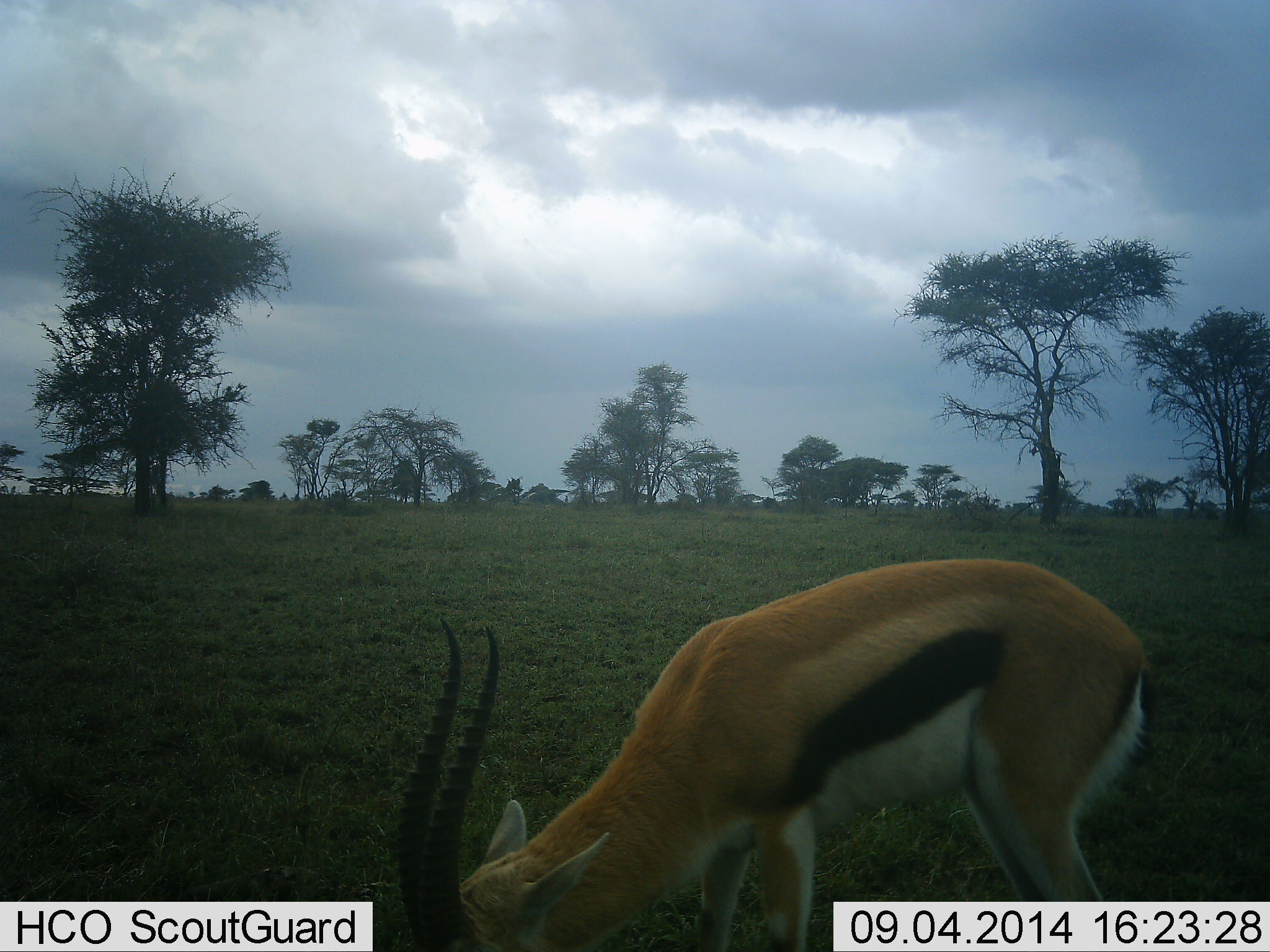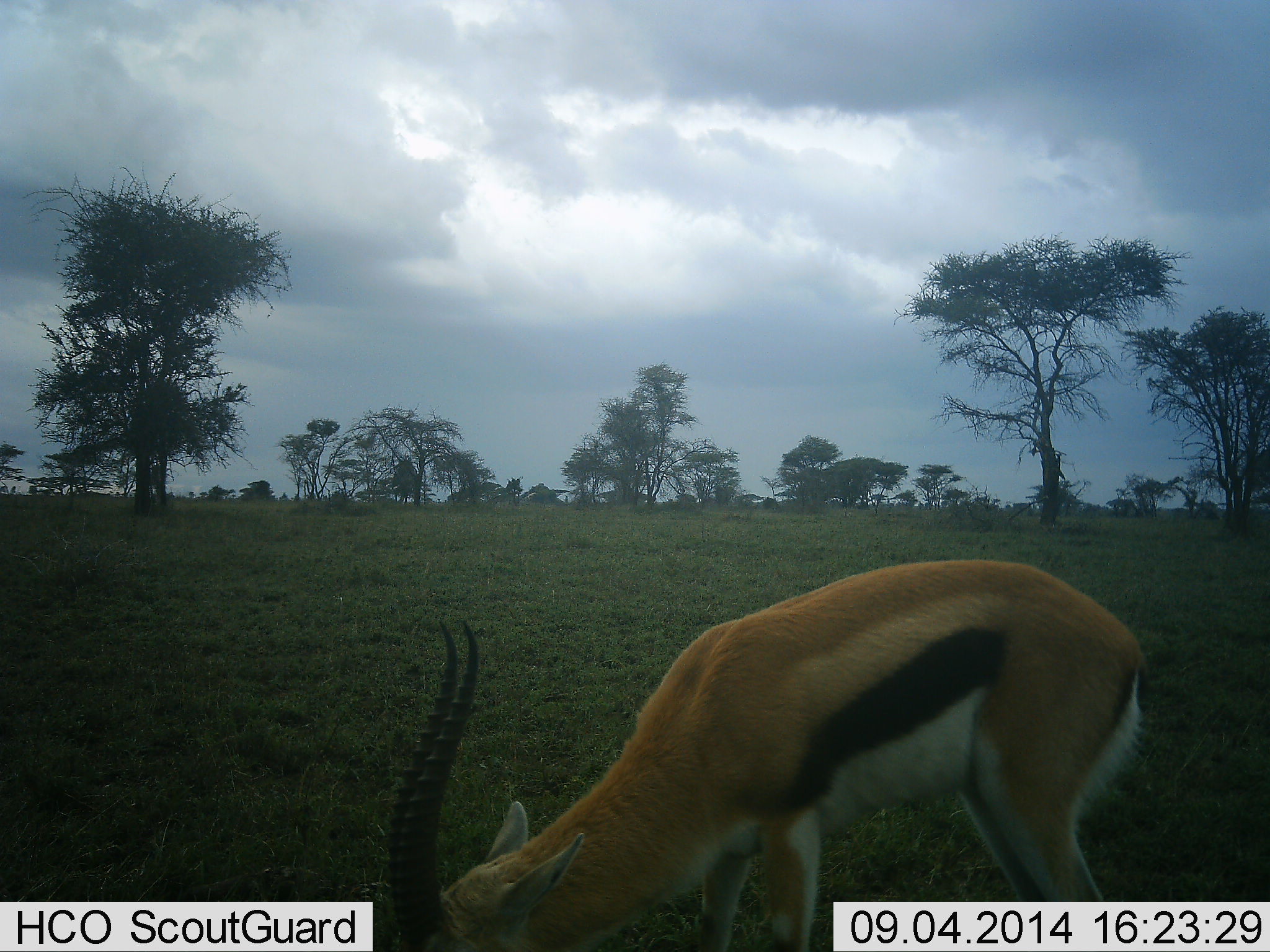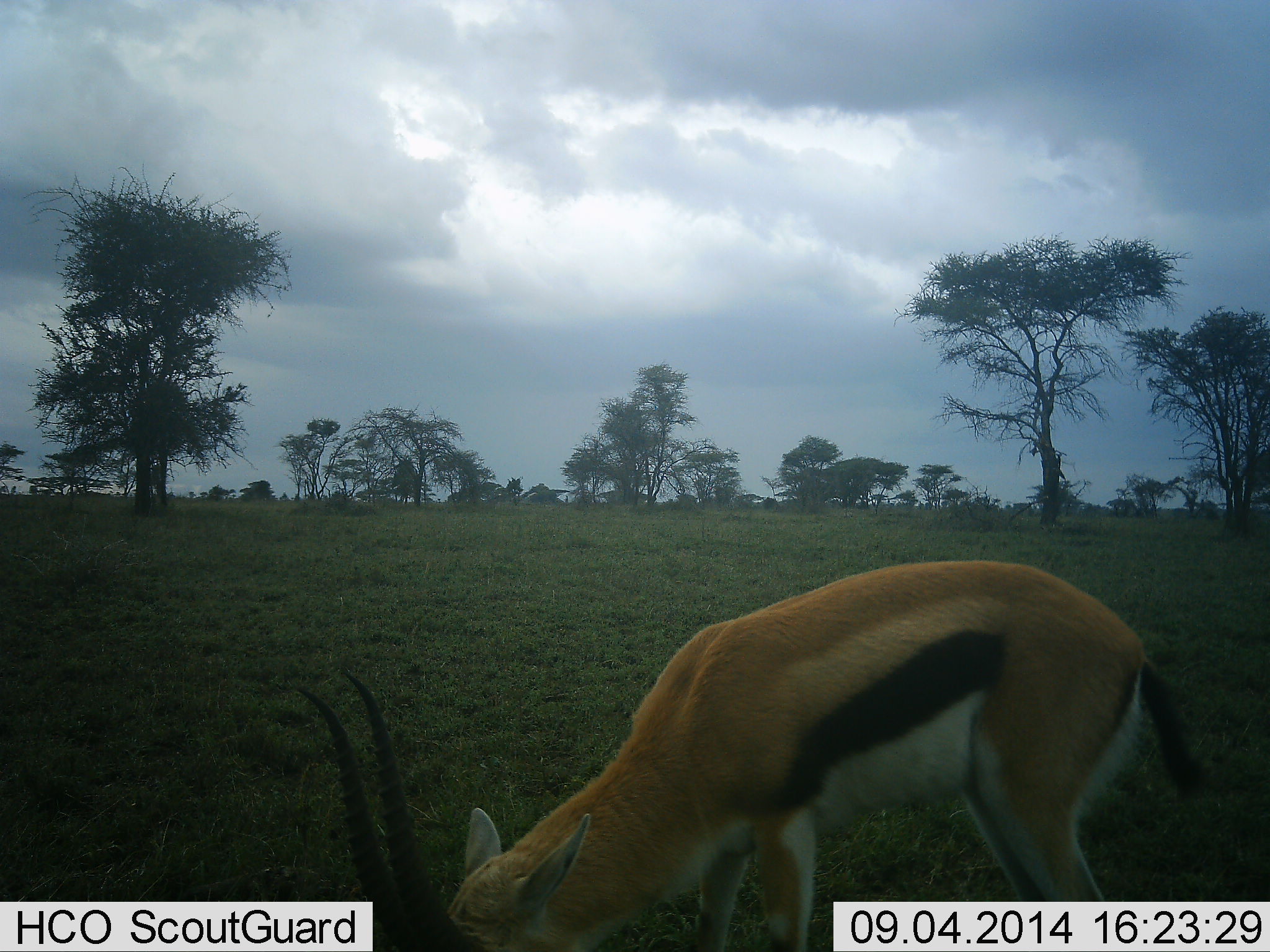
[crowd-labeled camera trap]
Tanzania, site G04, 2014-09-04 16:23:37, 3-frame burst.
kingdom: Animalia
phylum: Chordata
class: Mammalia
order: Artiodactyla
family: Bovidae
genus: Eudorcas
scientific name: Eudorcas thomsonii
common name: thomson's gazelle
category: gazellethomsons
Gazellethomsons (thomson's gazelle) (Eudorcas thomsonii), count 1. Behavior (volunteer vote fractions): standing 20%, resting 0%, moving 0%, interacting 0%. Young present (vote fraction): 0%. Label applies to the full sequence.